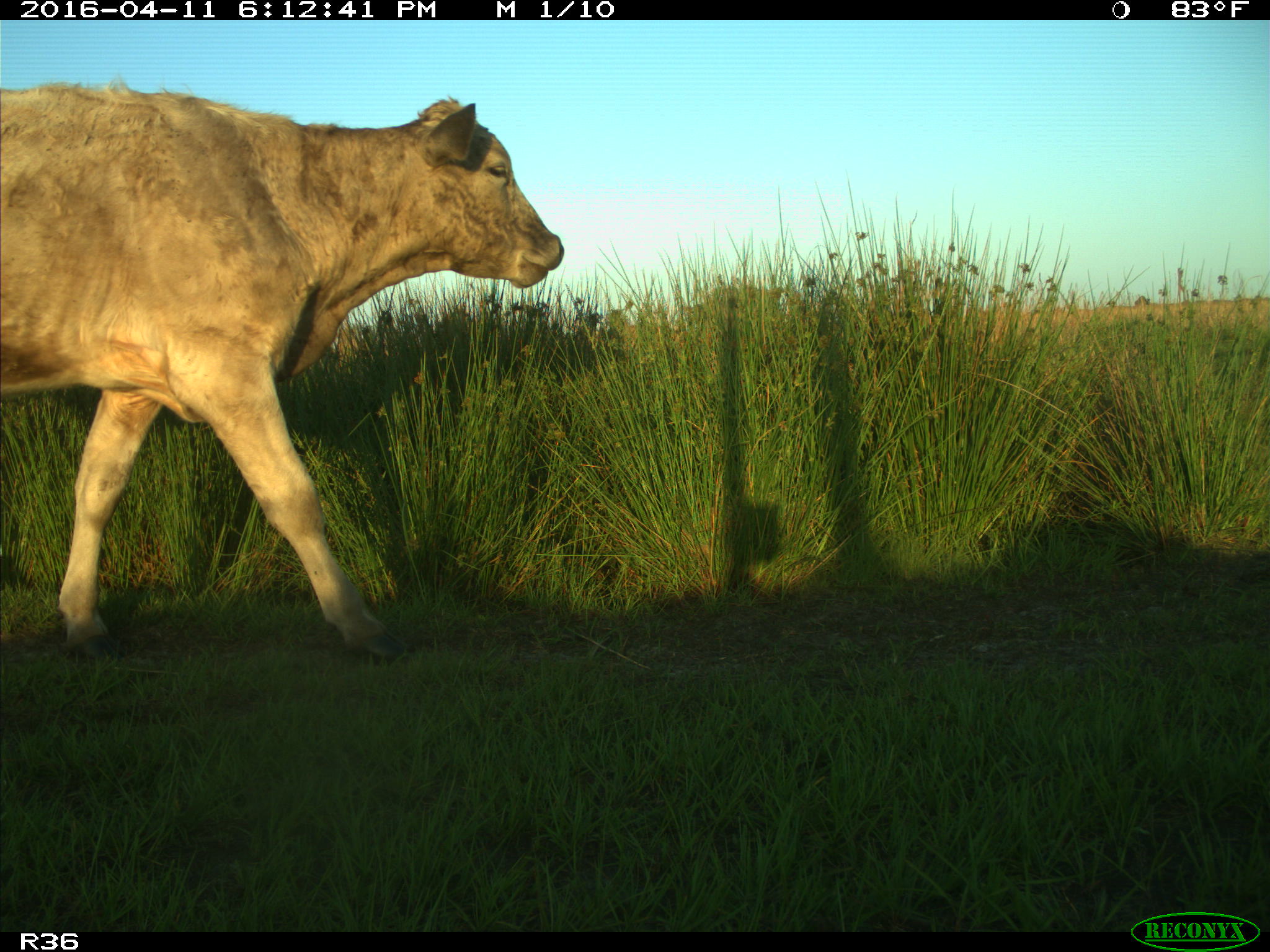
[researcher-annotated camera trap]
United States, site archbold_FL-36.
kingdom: Animalia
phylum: Chordata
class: Mammalia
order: Artiodactyla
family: Bovidae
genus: Bos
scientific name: Bos taurus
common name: domestic cow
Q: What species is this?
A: Bos taurus (domestic cow).